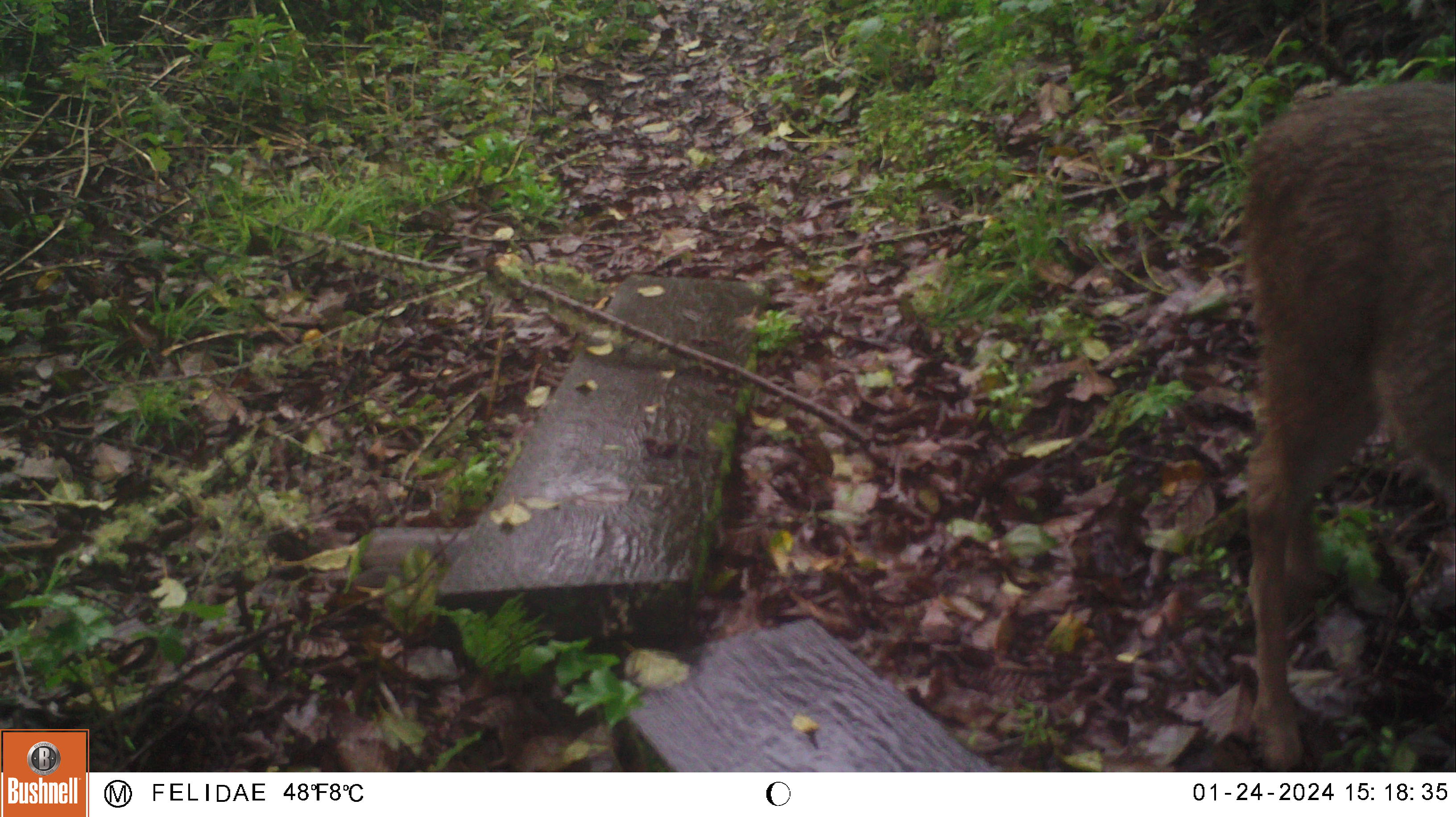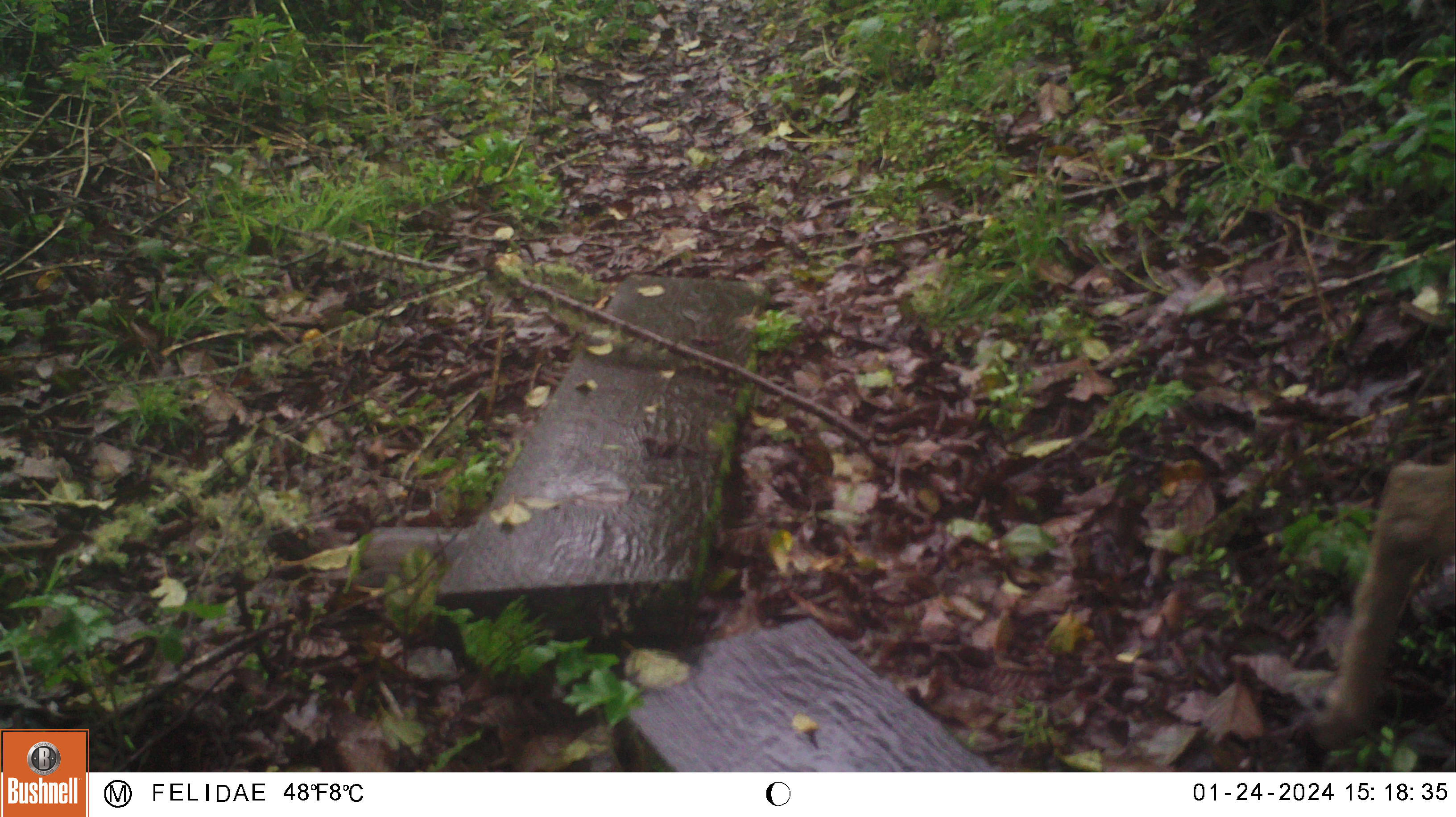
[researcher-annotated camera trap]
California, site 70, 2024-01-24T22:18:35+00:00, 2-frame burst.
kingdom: Animalia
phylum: Chordata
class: Mammalia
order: Artiodactyla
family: Cervidae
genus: Odocoileus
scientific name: Odocoileus hemionus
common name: mule deer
Mule deer (Odocoileus hemionus).